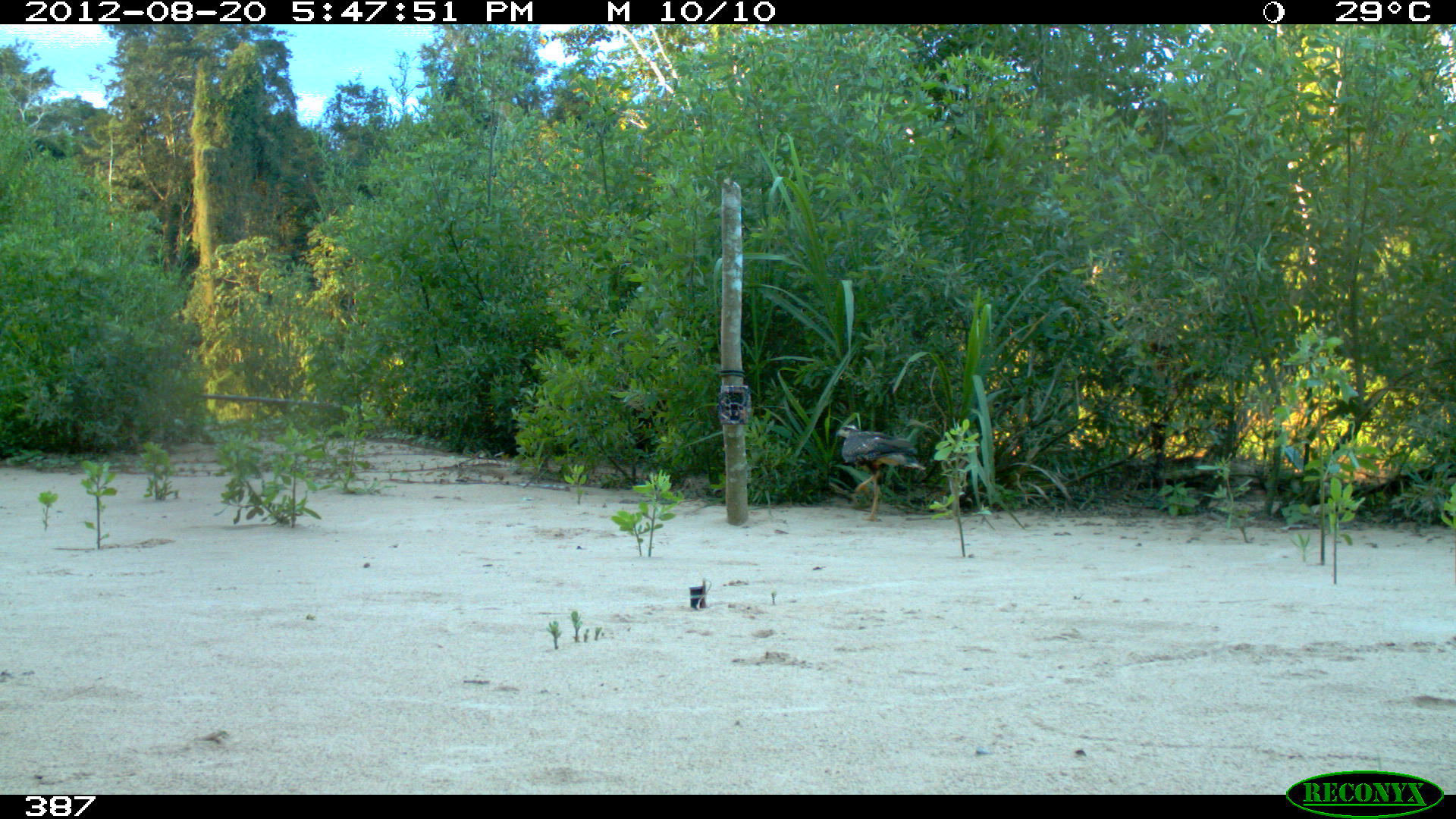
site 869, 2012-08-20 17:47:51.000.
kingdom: Animalia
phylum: Chordata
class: Aves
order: Accipitriformes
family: Accipitridae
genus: Buteogallus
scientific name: Buteogallus urubitinga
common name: great black hawk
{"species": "Buteogallus urubitinga (great black hawk)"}